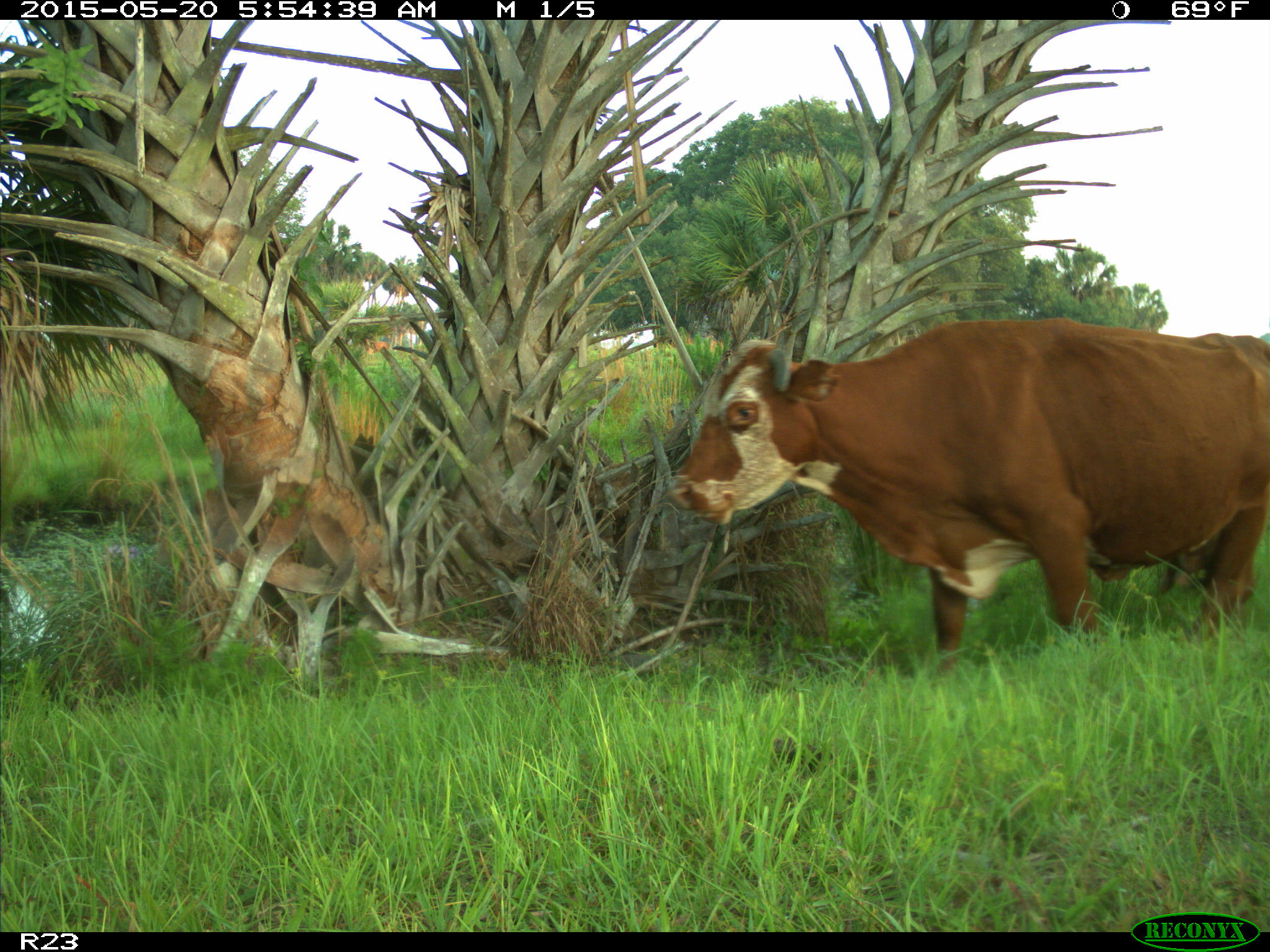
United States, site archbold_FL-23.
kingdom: Animalia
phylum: Chordata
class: Mammalia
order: Artiodactyla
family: Bovidae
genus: Bos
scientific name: Bos taurus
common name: domestic cow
Bos taurus (domestic cow).